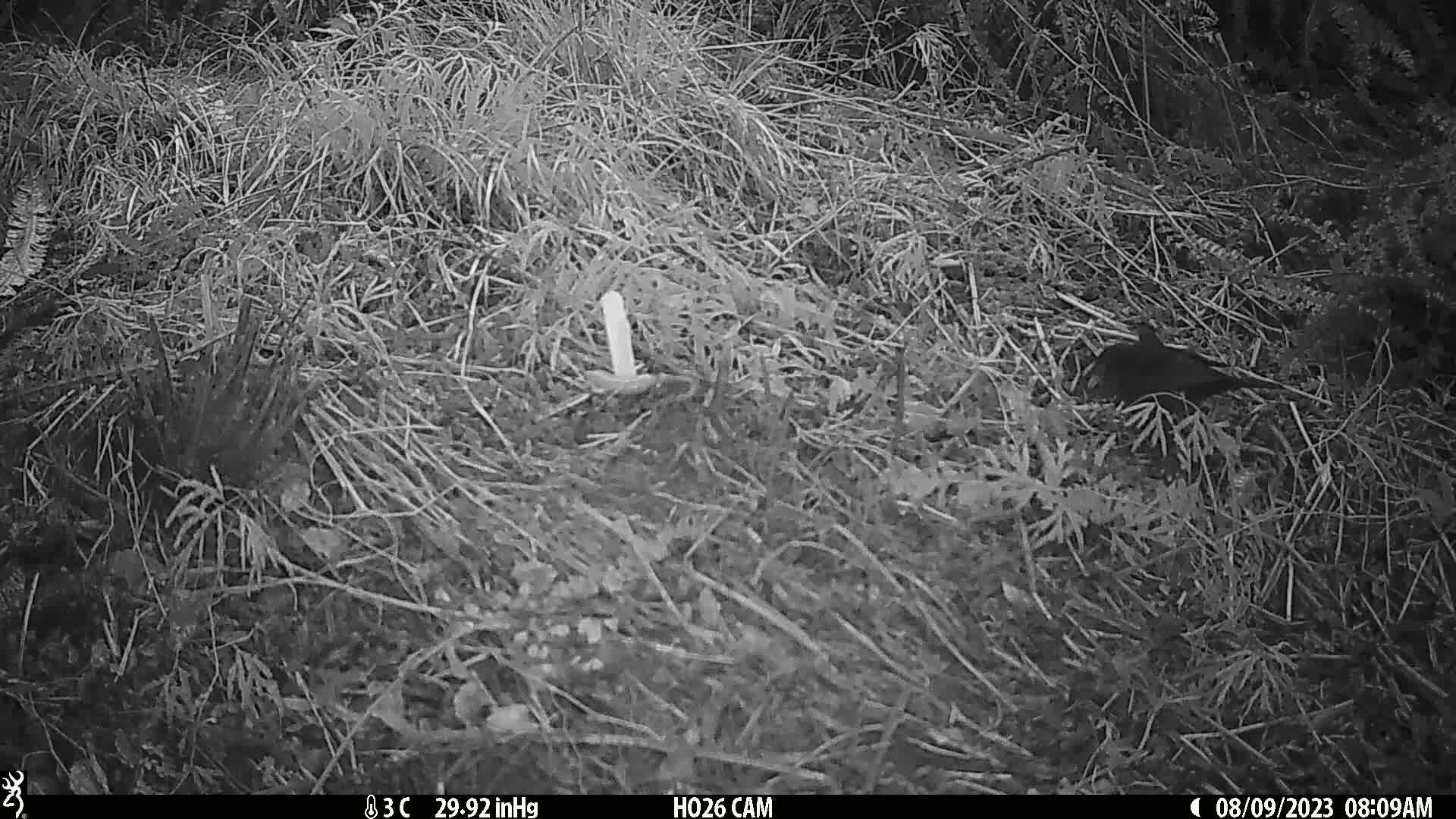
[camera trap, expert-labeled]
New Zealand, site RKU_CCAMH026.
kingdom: Animalia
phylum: Chordata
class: Aves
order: Passeriformes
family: Turdidae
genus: Turdus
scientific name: Turdus merula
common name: eurasian blackbird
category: blackbird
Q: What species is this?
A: Blackbird (eurasian blackbird) (Turdus merula).